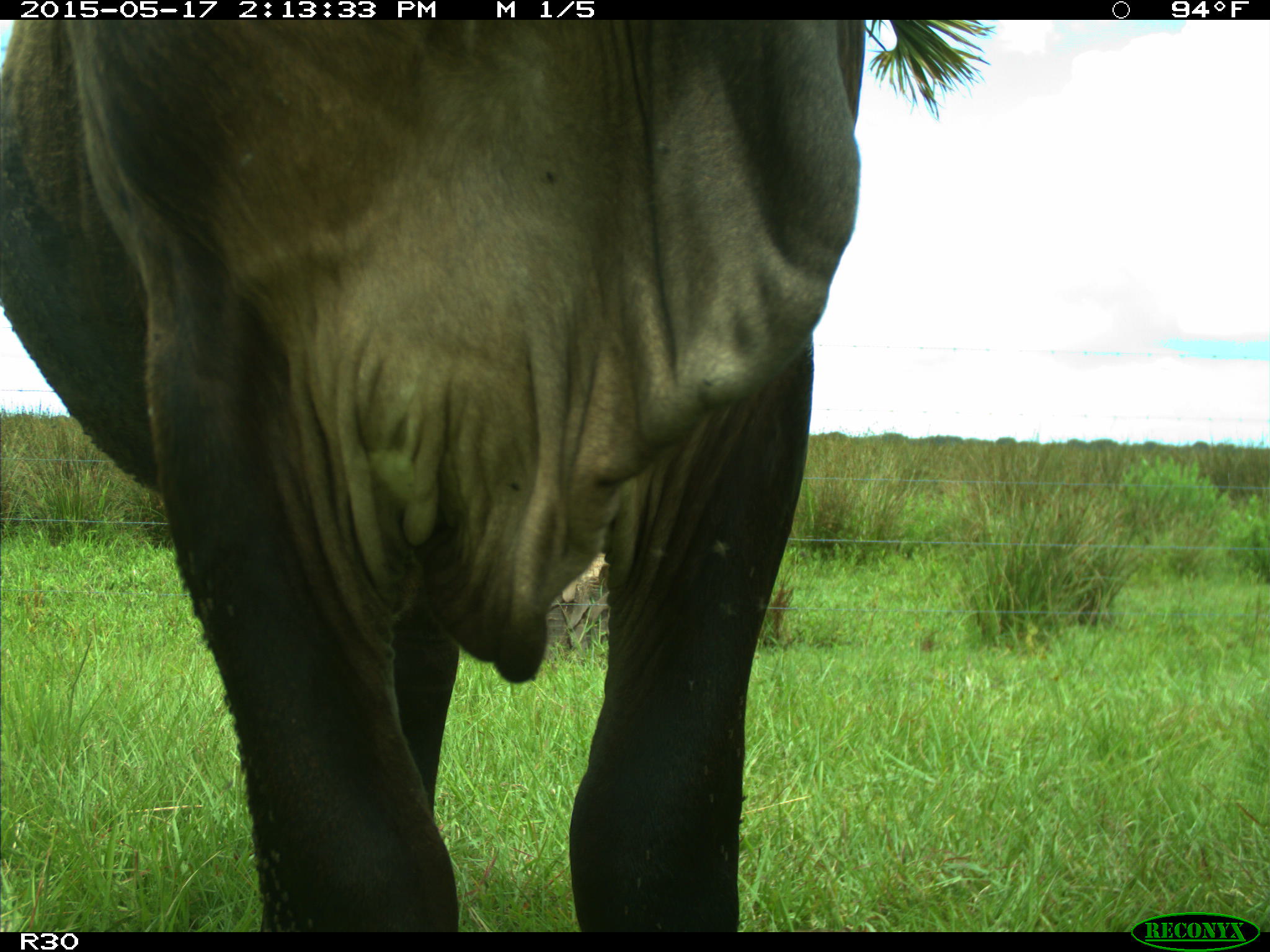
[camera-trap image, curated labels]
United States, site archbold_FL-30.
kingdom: Animalia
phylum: Chordata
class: Mammalia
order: Artiodactyla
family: Bovidae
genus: Bos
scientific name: Bos taurus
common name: domestic cow